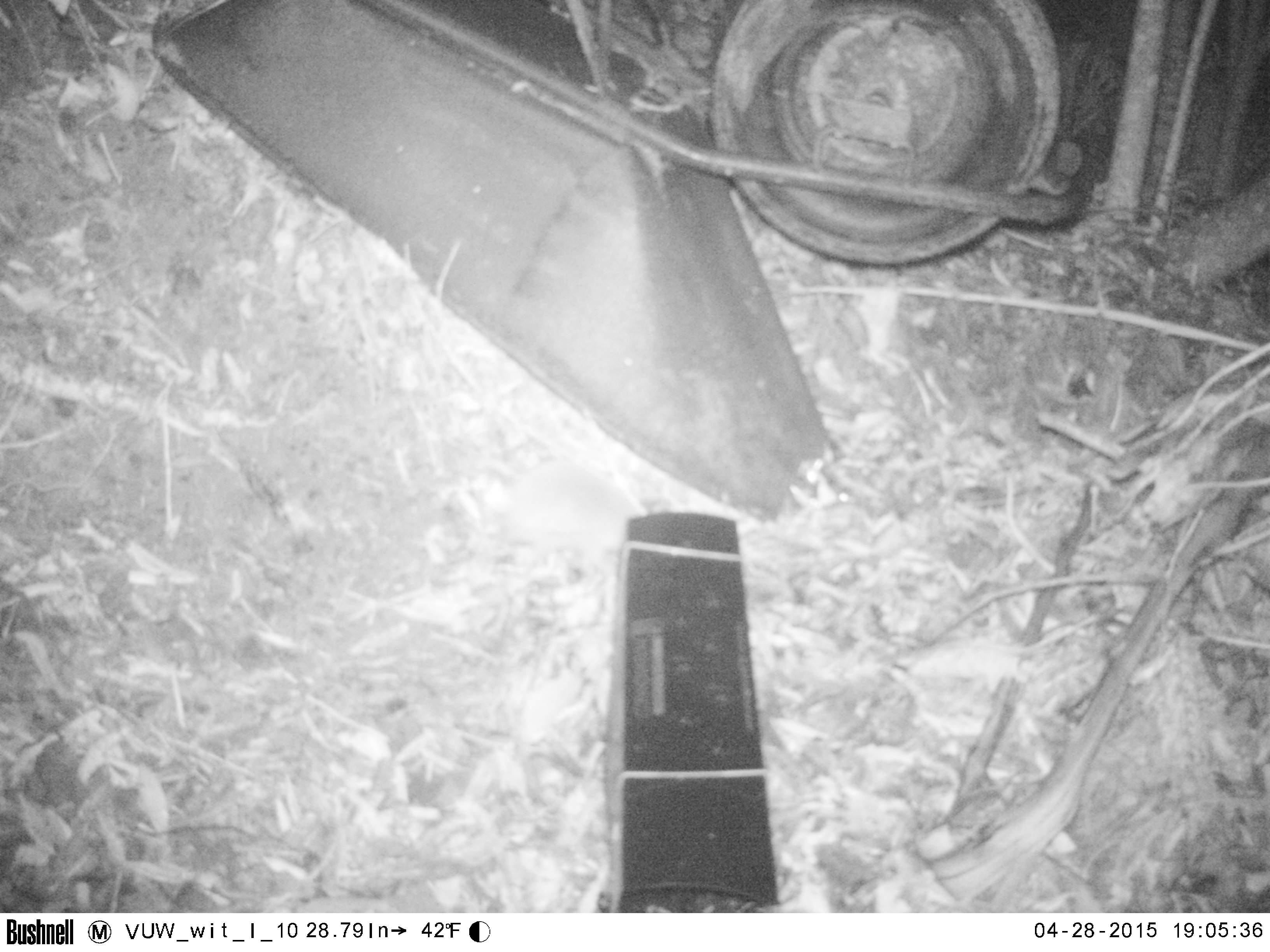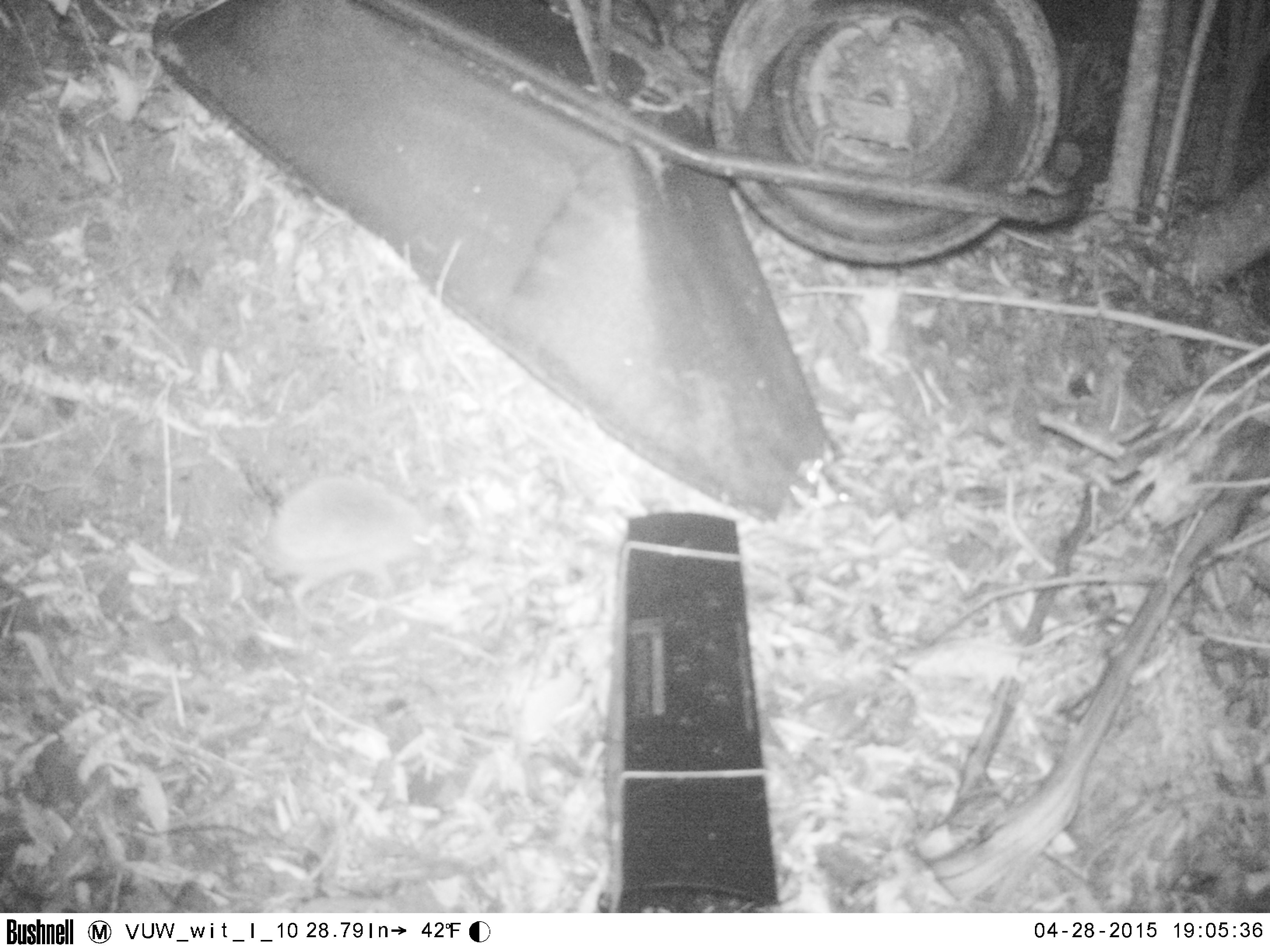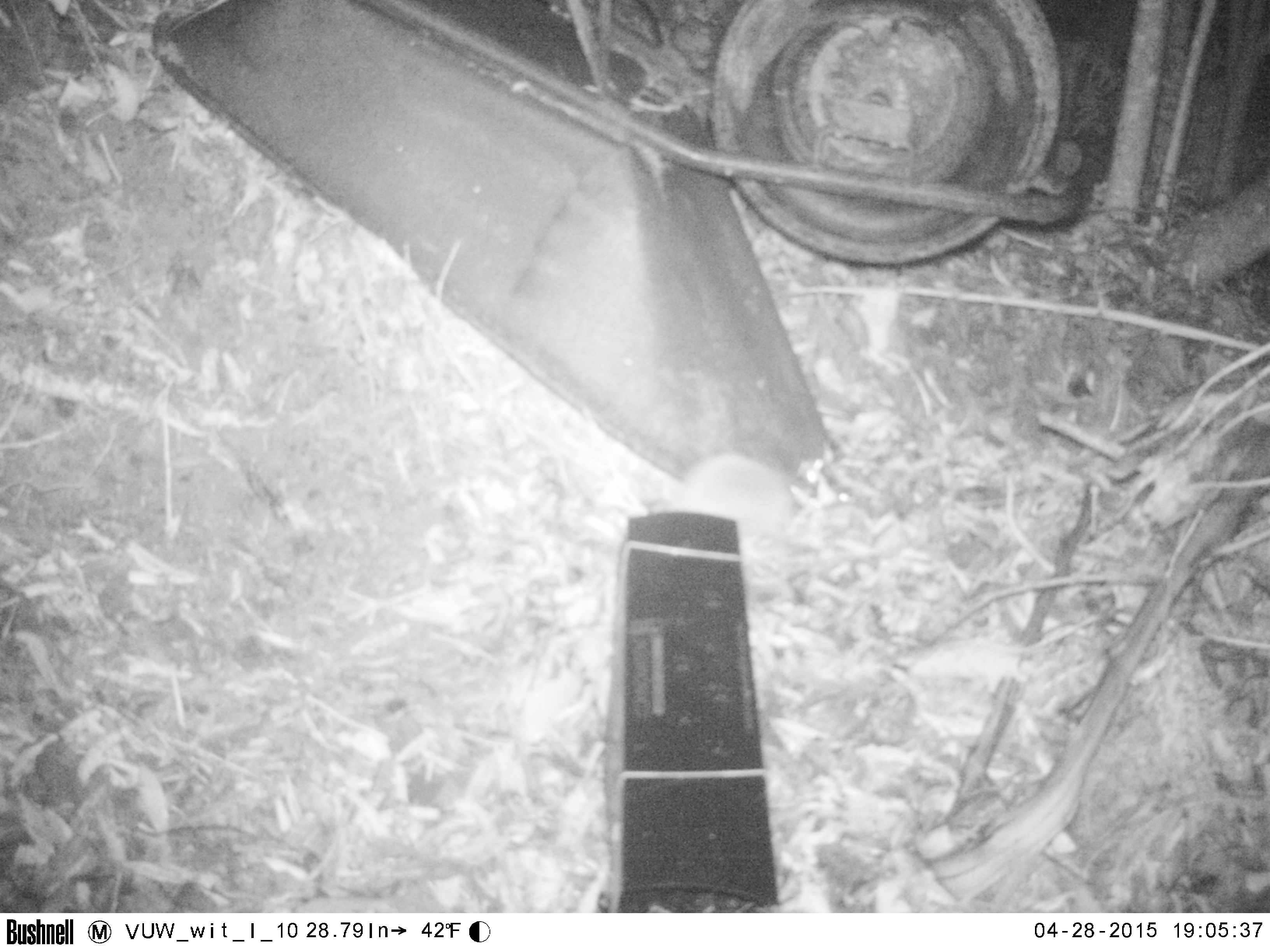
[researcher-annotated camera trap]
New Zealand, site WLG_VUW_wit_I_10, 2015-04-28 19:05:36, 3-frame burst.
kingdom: Animalia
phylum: Chordata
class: Mammalia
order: Eulipotyphla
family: Erinaceidae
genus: Erinaceus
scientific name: Erinaceus europaeus europaeus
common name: european hedgehog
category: hedgehog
Hedgehog (european hedgehog) (Erinaceus europaeus europaeus).